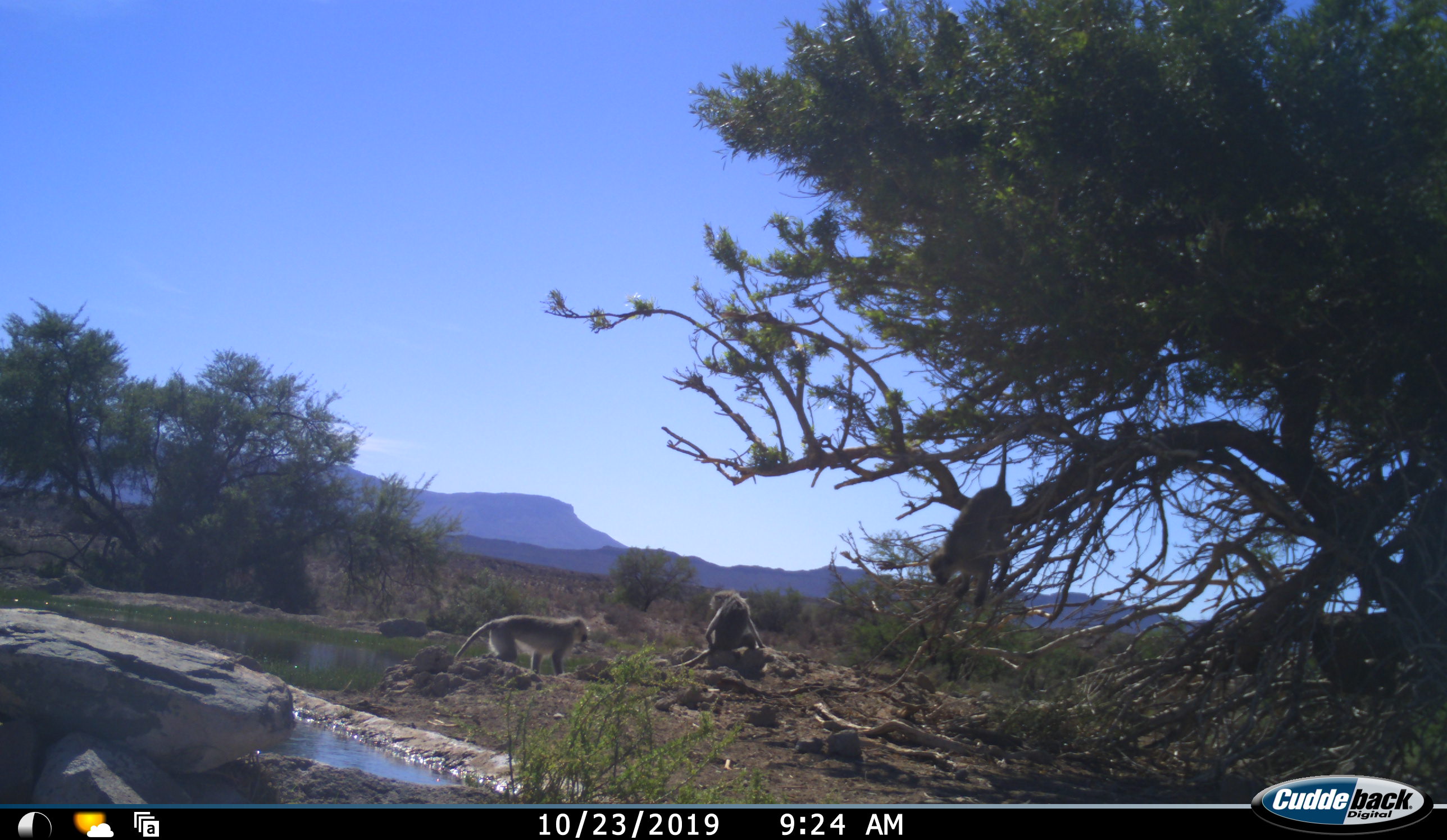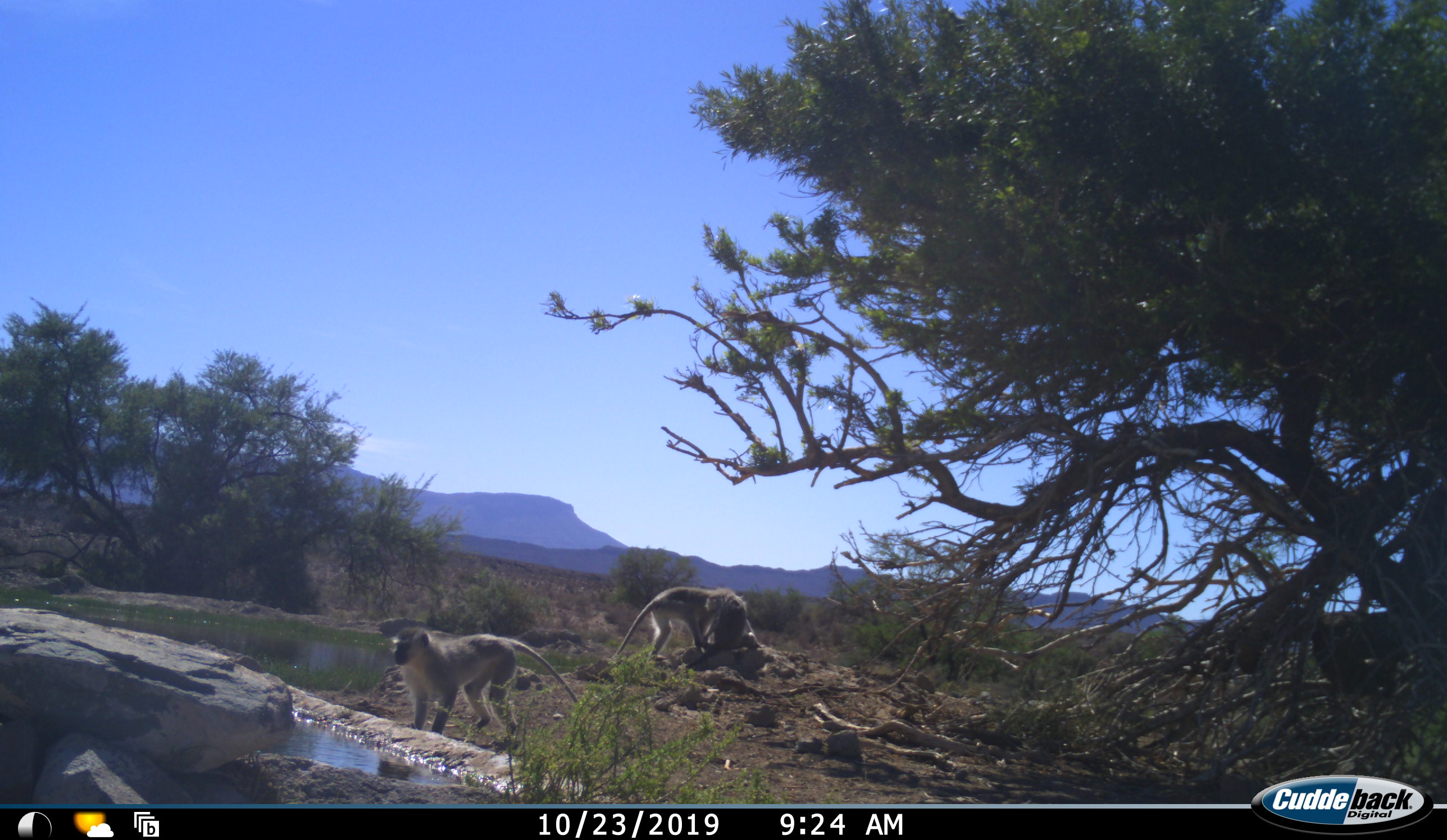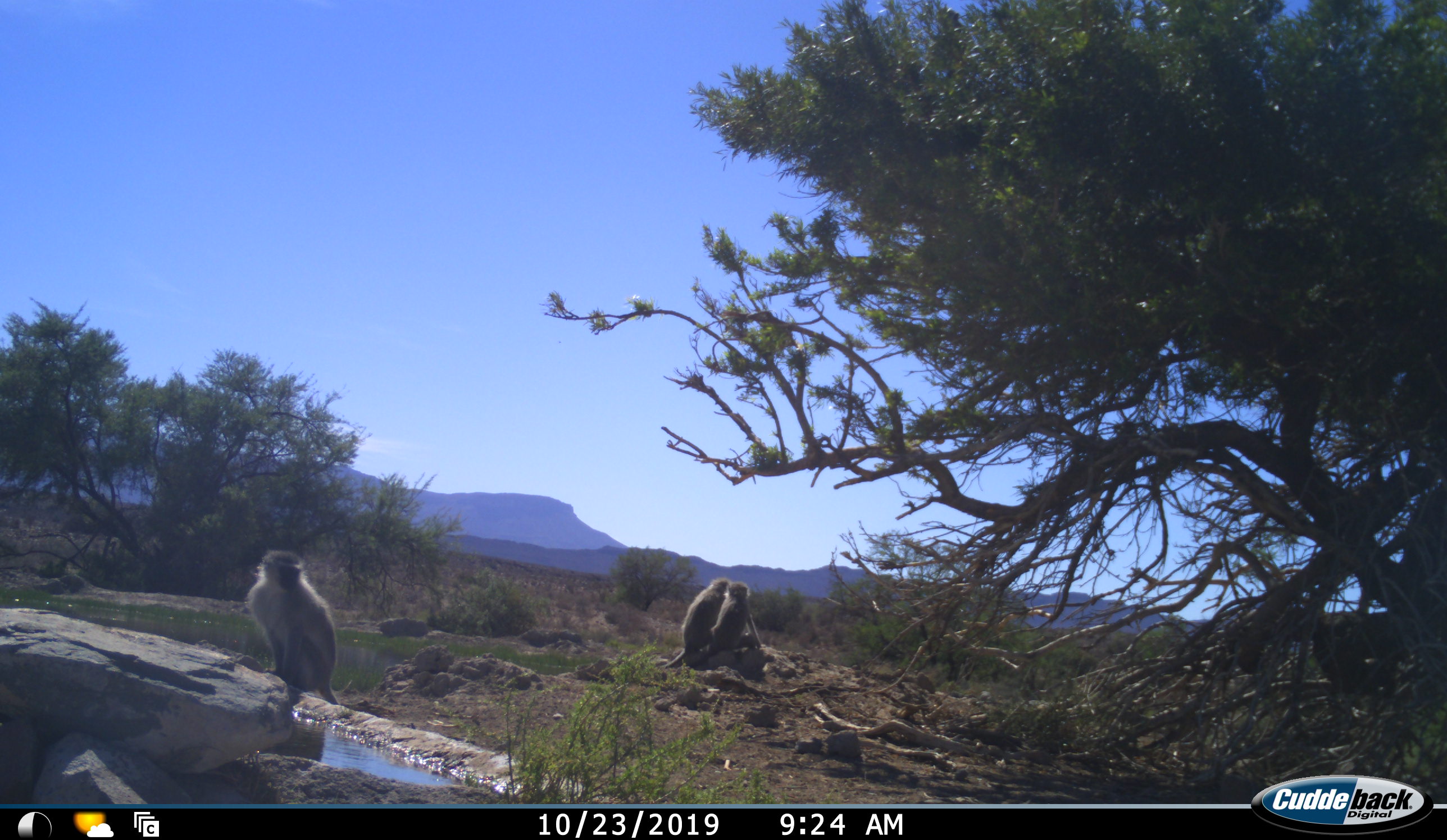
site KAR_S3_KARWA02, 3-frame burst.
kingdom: Animalia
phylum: Chordata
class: Mammalia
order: Primates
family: Cercopithecidae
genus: Chlorocebus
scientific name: Chlorocebus pygerythrus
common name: vervet monkey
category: monkeyvervet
Monkeyvervet (vervet monkey) (Chlorocebus pygerythrus), count 3. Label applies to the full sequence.